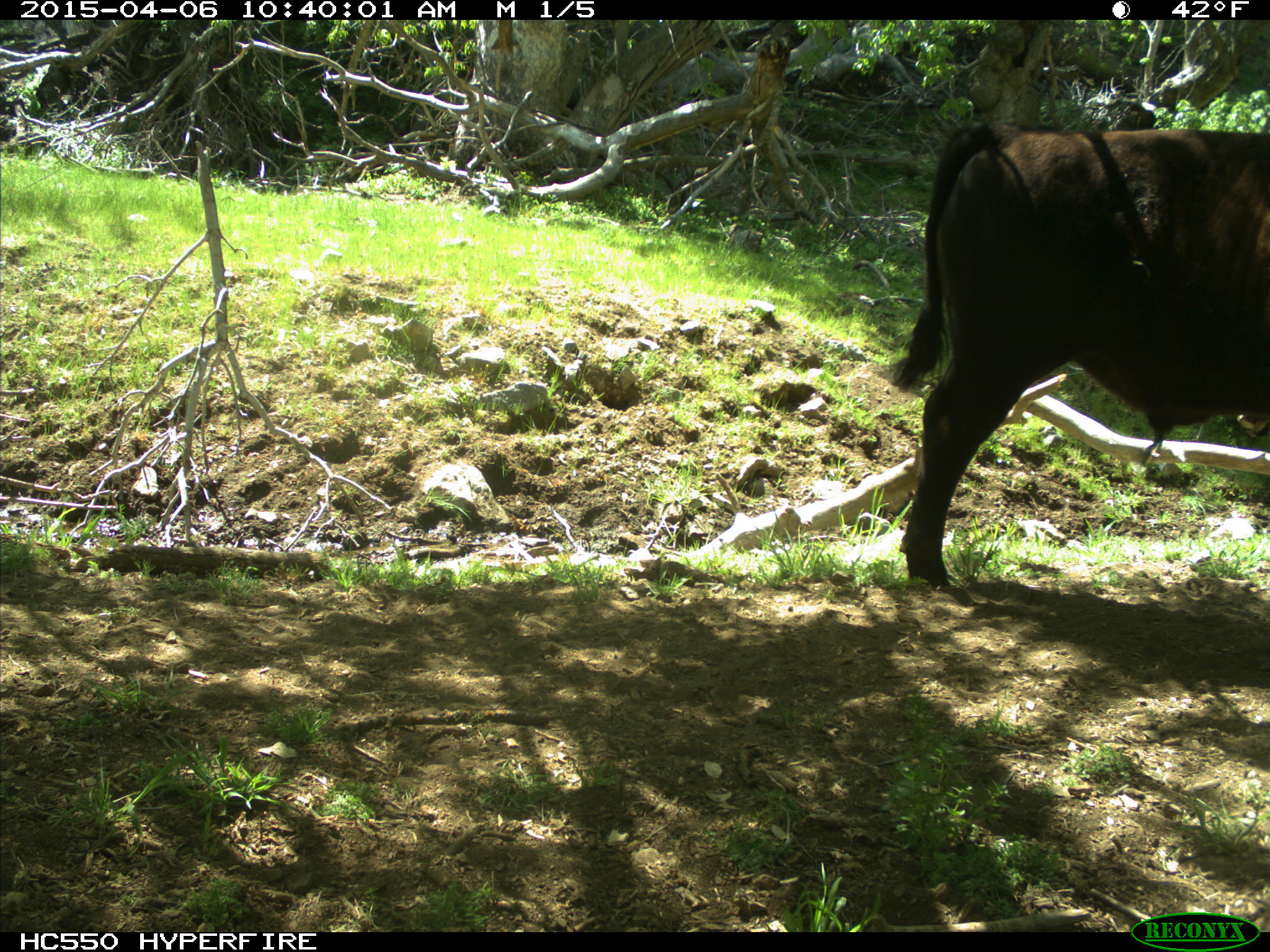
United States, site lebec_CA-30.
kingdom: Animalia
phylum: Chordata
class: Mammalia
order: Artiodactyla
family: Bovidae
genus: Bos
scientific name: Bos taurus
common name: domestic cow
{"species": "Bos taurus (domestic cow)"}